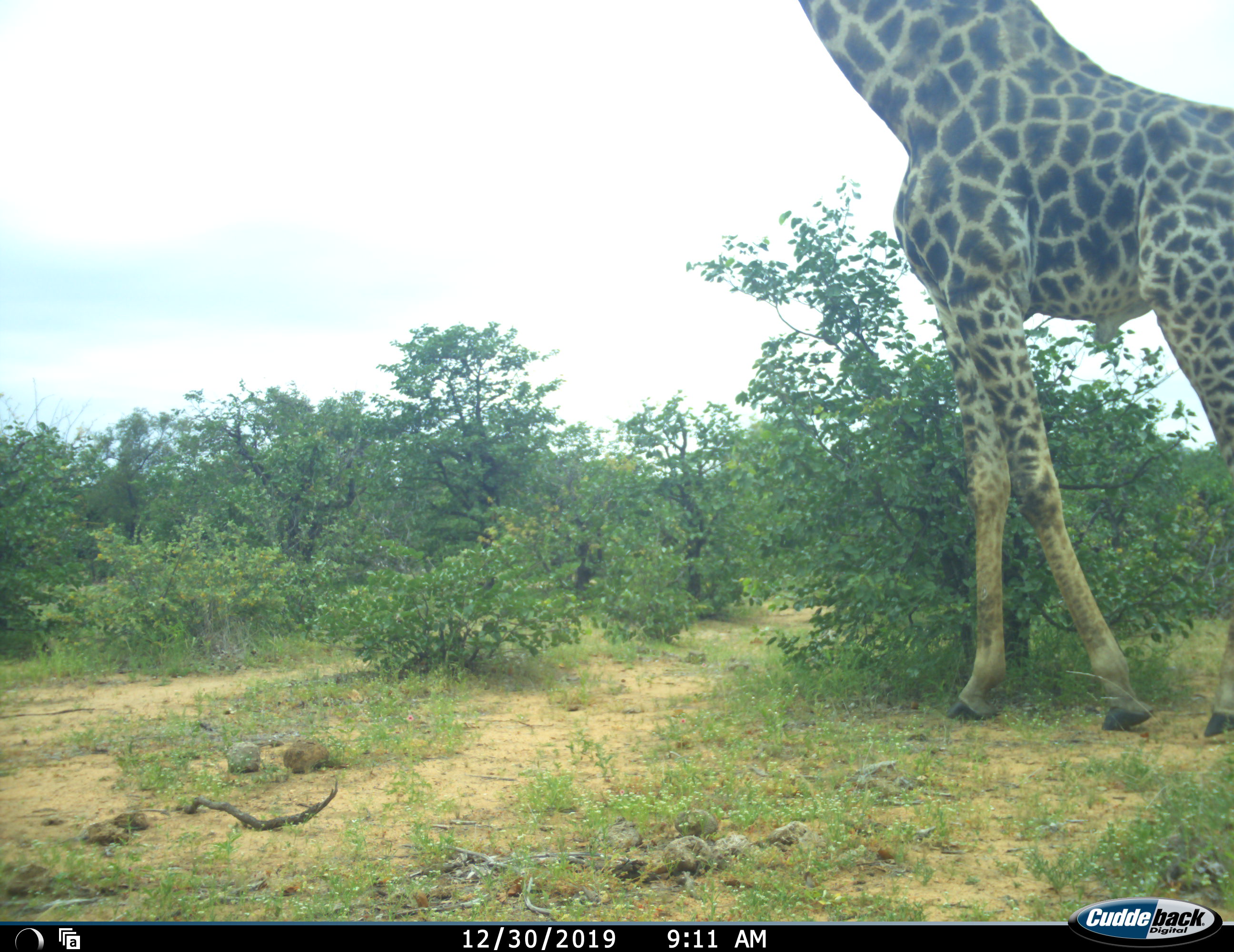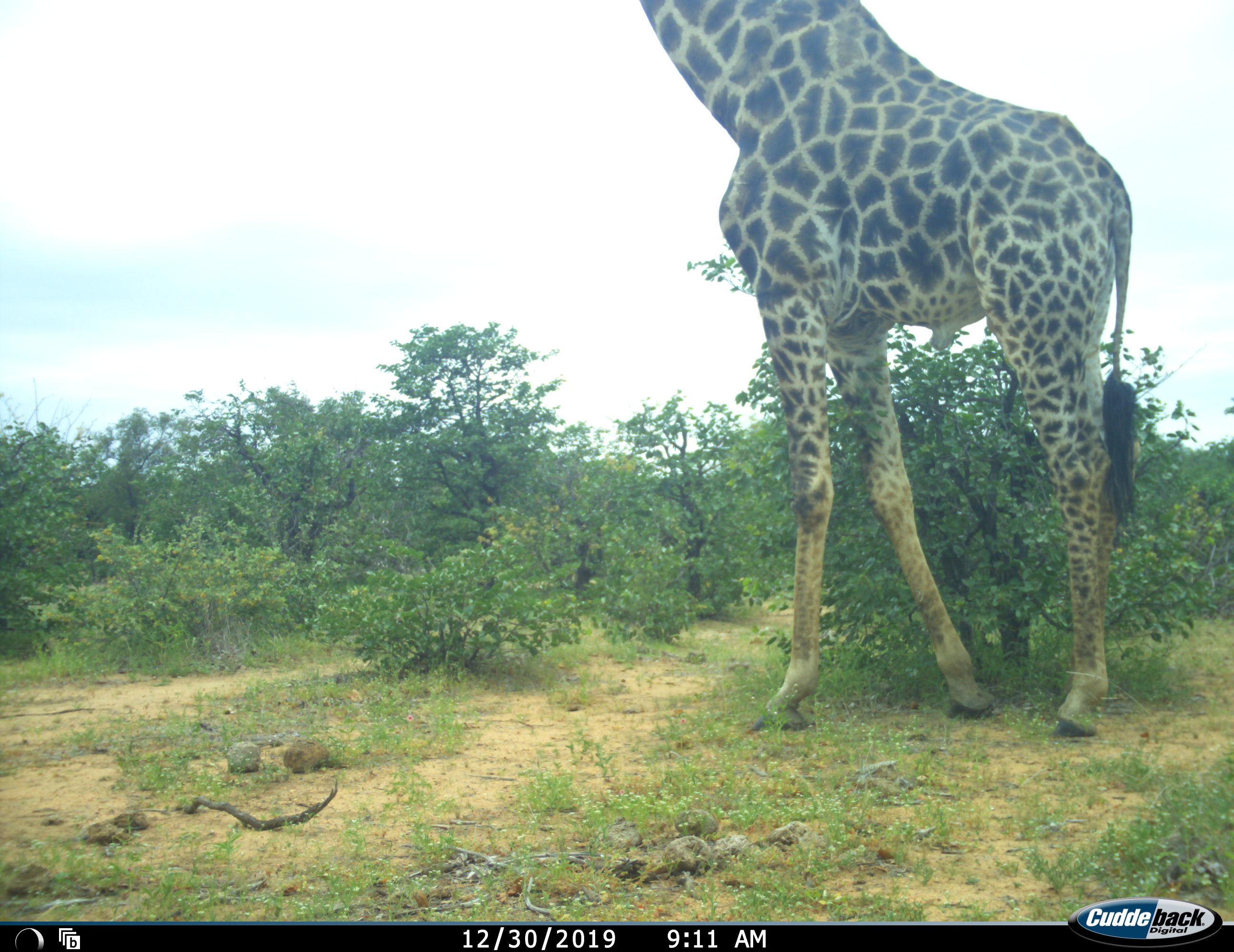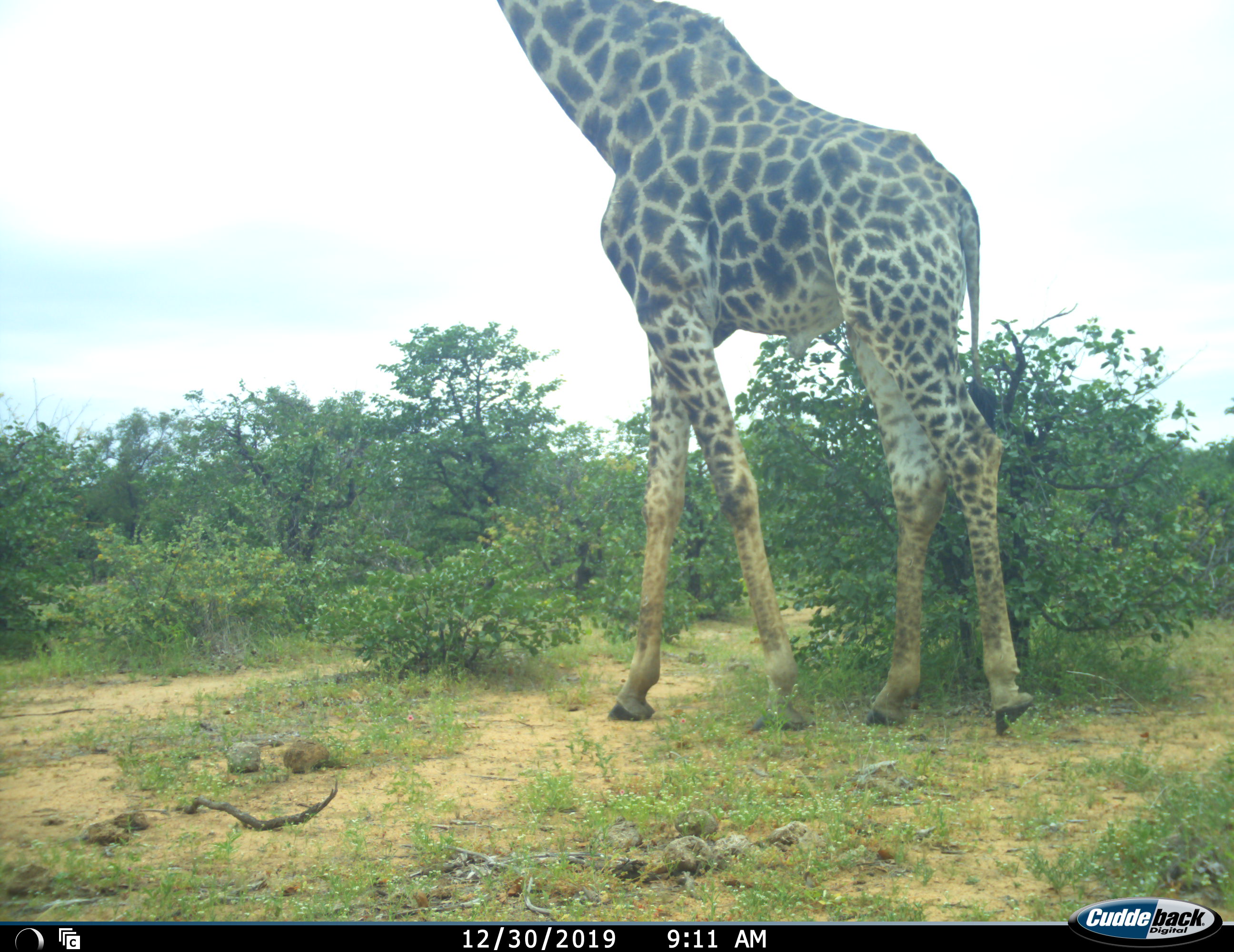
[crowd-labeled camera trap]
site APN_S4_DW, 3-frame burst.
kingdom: Animalia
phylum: Chordata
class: Mammalia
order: Artiodactyla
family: Giraffidae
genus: Giraffa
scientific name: Giraffa camelopardalis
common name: giraffe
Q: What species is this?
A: Giraffe (Giraffa camelopardalis).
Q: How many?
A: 1.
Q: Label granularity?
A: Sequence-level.